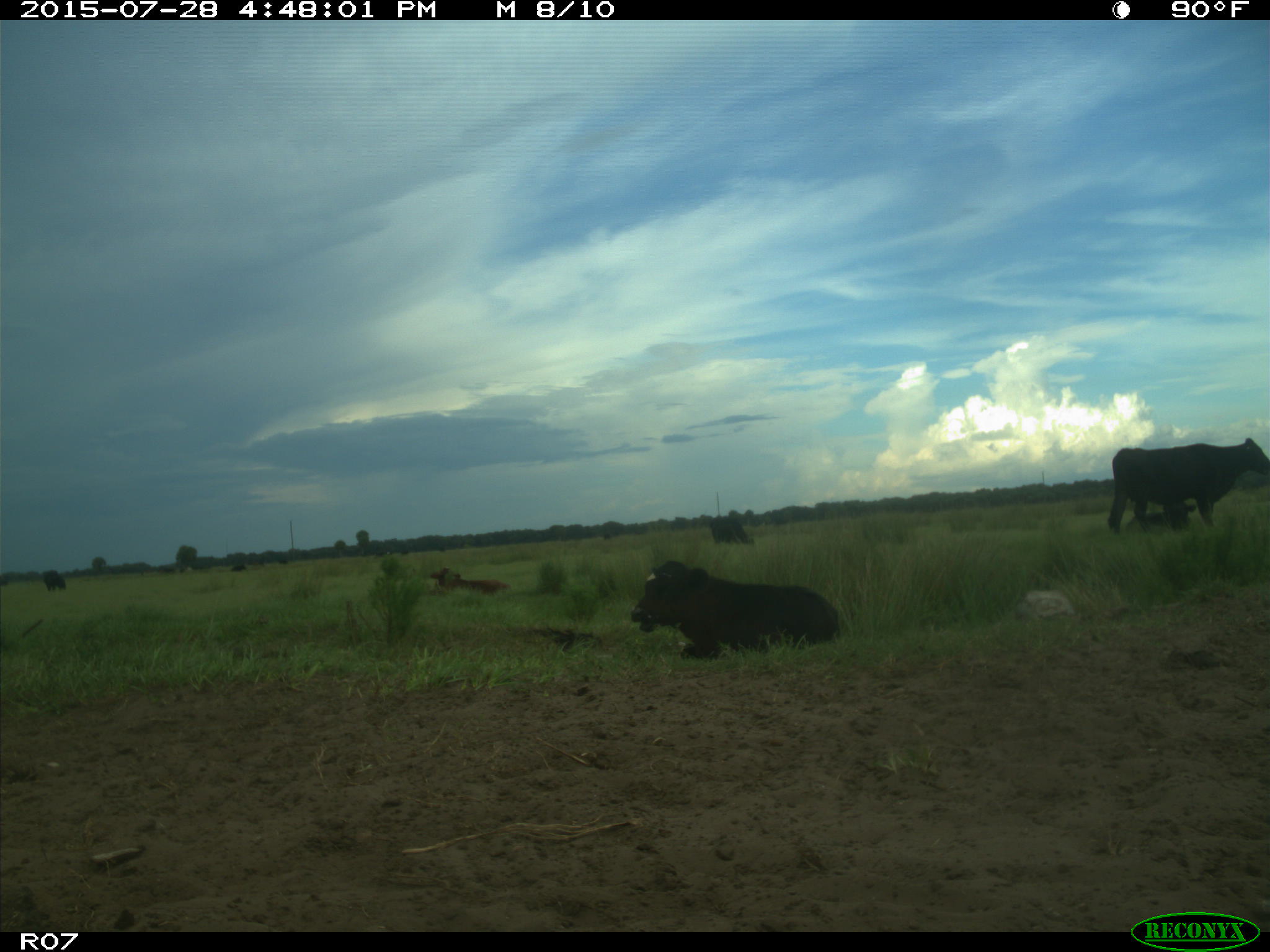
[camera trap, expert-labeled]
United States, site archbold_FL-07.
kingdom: Animalia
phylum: Chordata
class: Mammalia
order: Artiodactyla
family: Bovidae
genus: Bos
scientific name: Bos taurus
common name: domestic cow